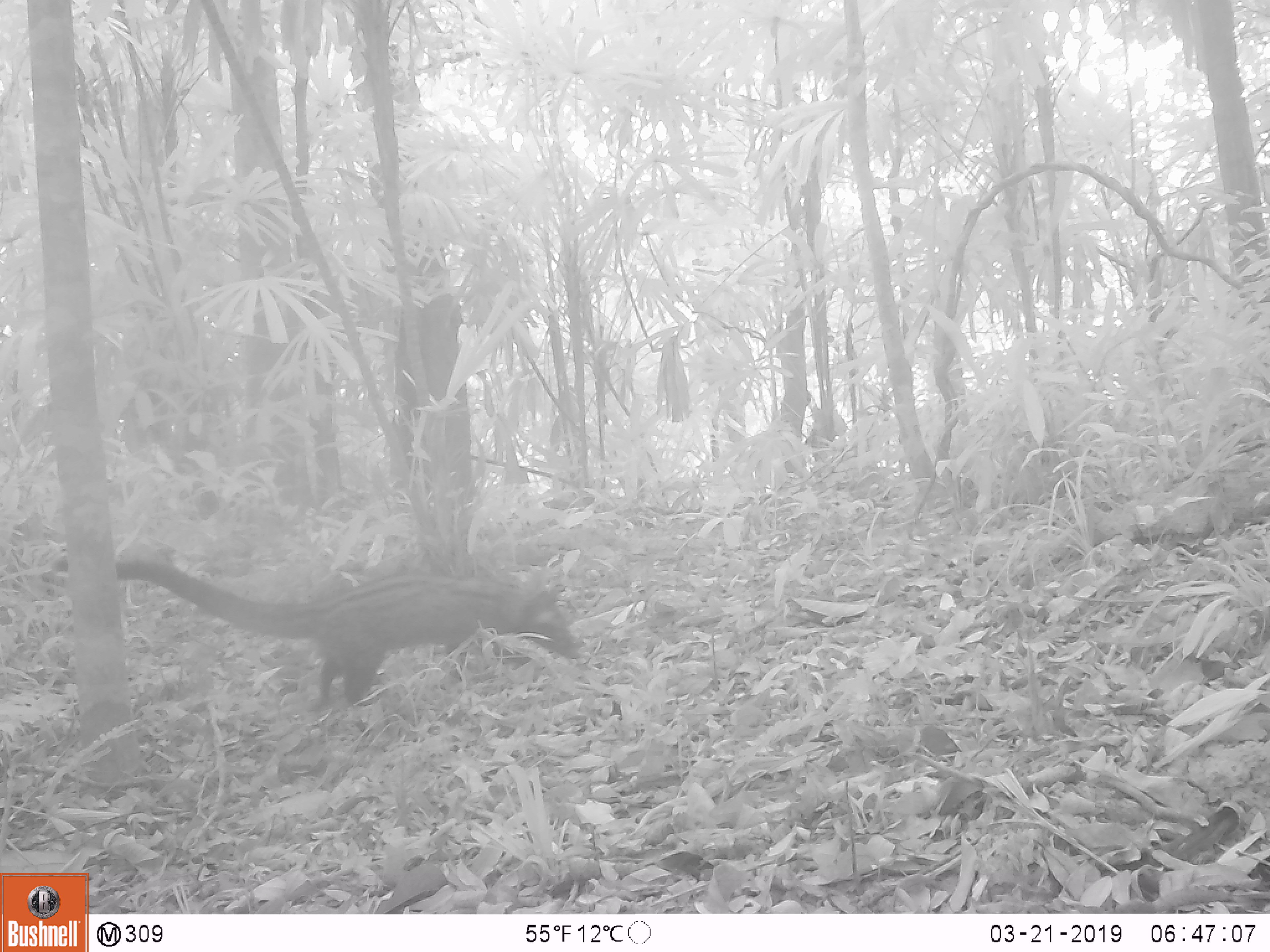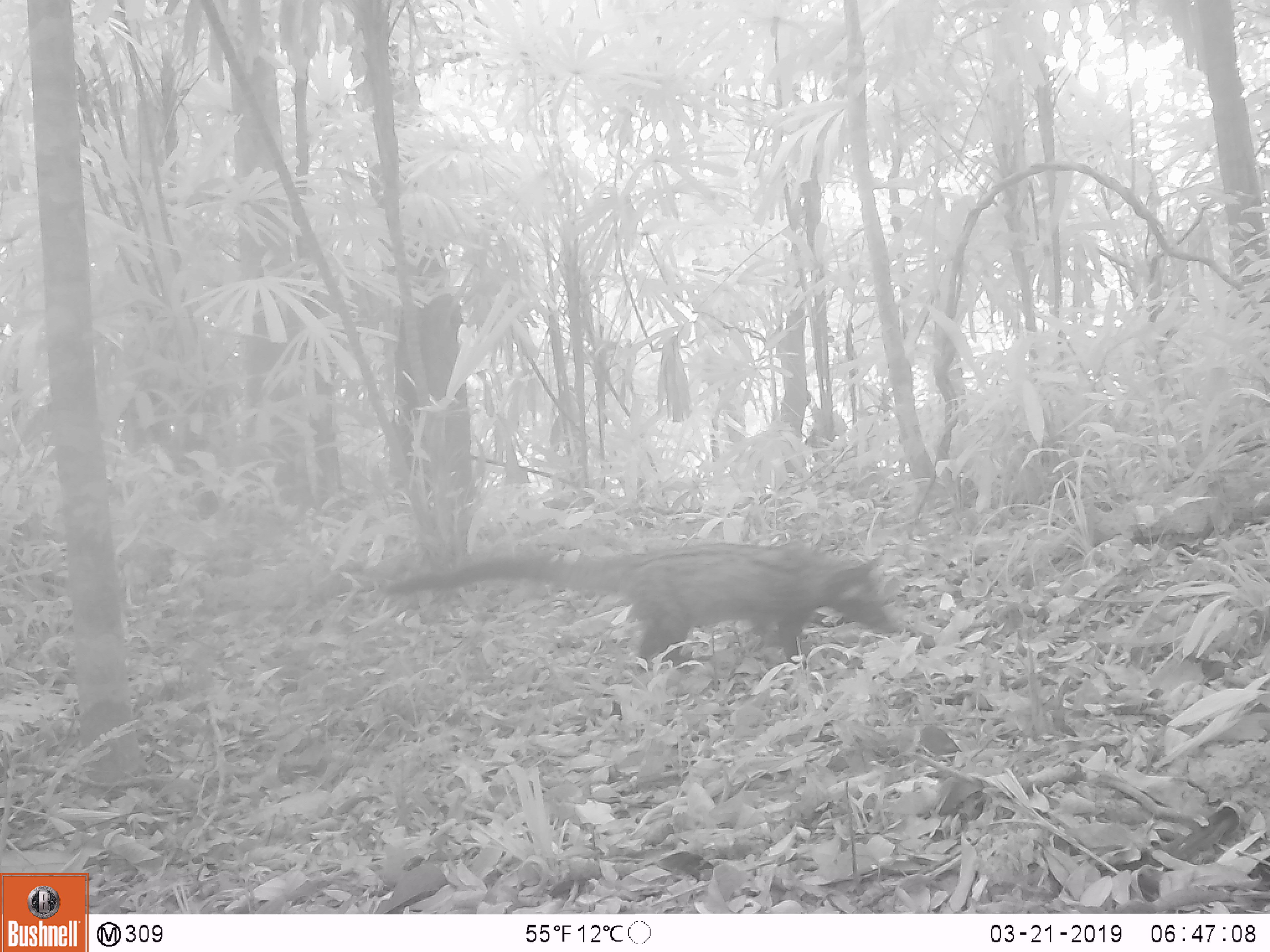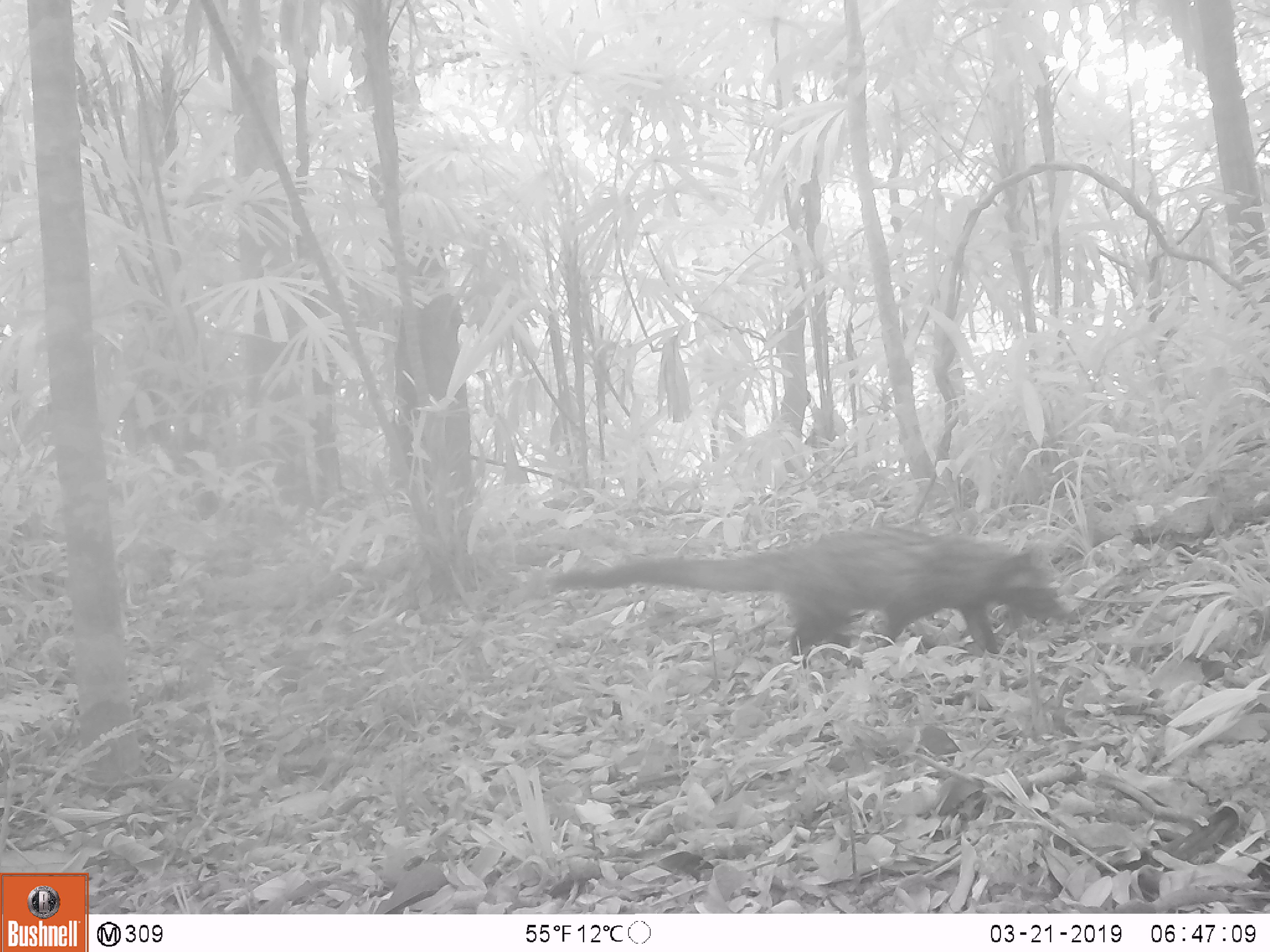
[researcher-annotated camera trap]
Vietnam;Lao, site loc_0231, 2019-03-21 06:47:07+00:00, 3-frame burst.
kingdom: Animalia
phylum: Chordata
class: Mammalia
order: Carnivora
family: Viverridae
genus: Paradoxurus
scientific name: Paradoxurus hermaphroditus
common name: common palm civet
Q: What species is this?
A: Common palm civet (Paradoxurus hermaphroditus).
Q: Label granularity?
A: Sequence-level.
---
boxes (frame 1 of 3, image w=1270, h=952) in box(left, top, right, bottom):
common palm civet: box(53, 557, 578, 705)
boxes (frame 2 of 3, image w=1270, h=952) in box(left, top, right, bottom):
common palm civet: box(383, 538, 897, 672)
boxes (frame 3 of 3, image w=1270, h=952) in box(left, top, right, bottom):
common palm civet: box(550, 524, 1068, 669)